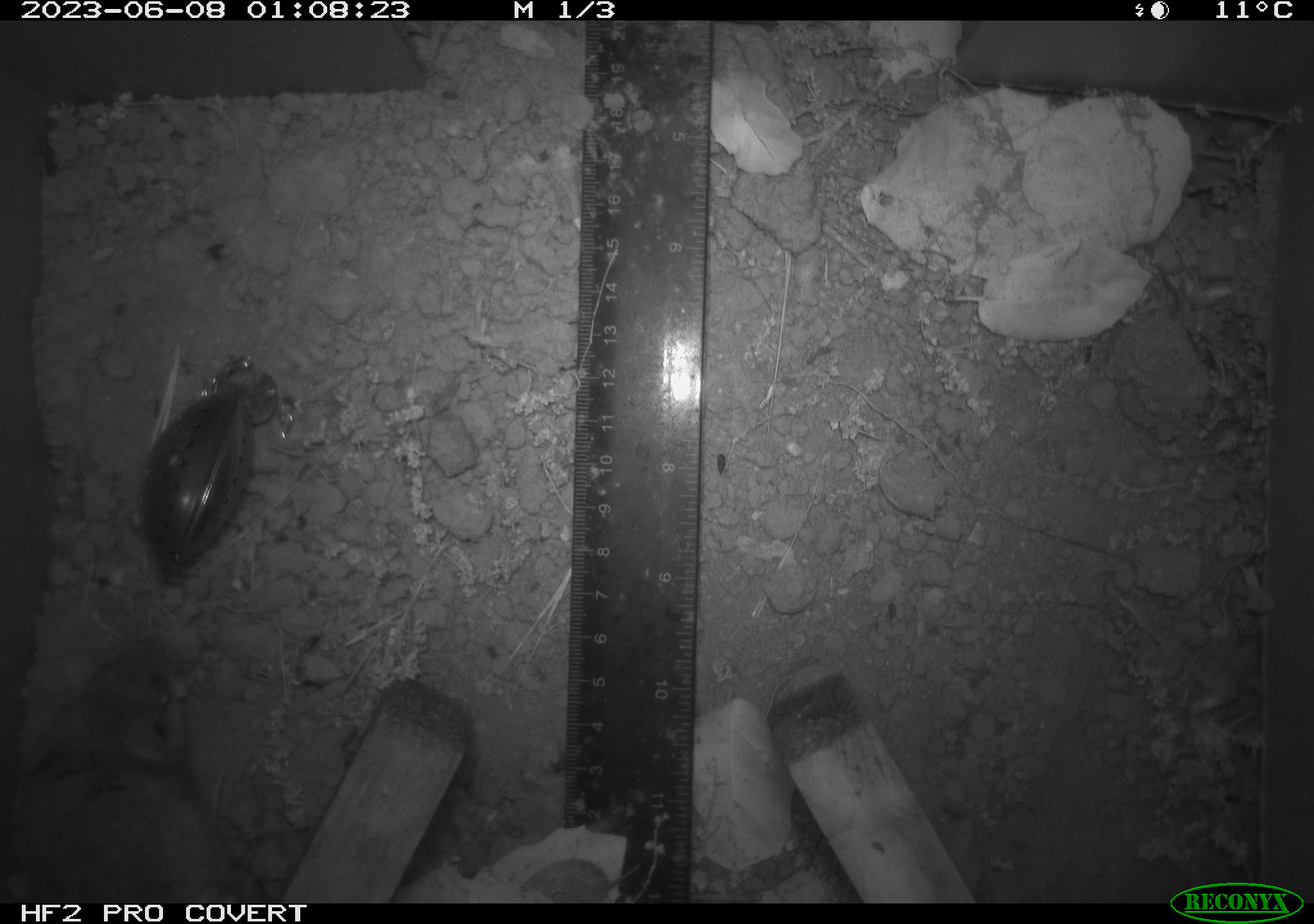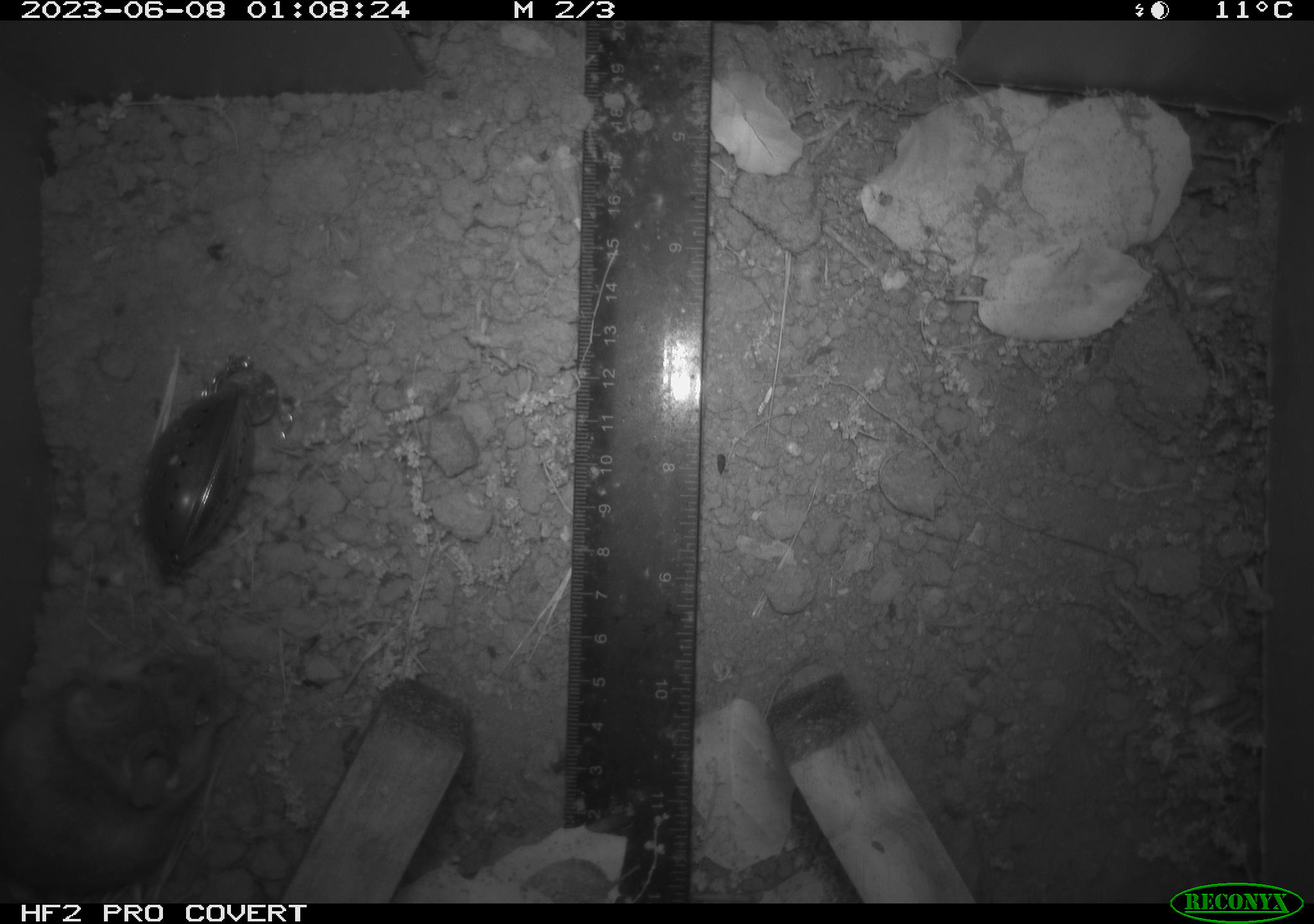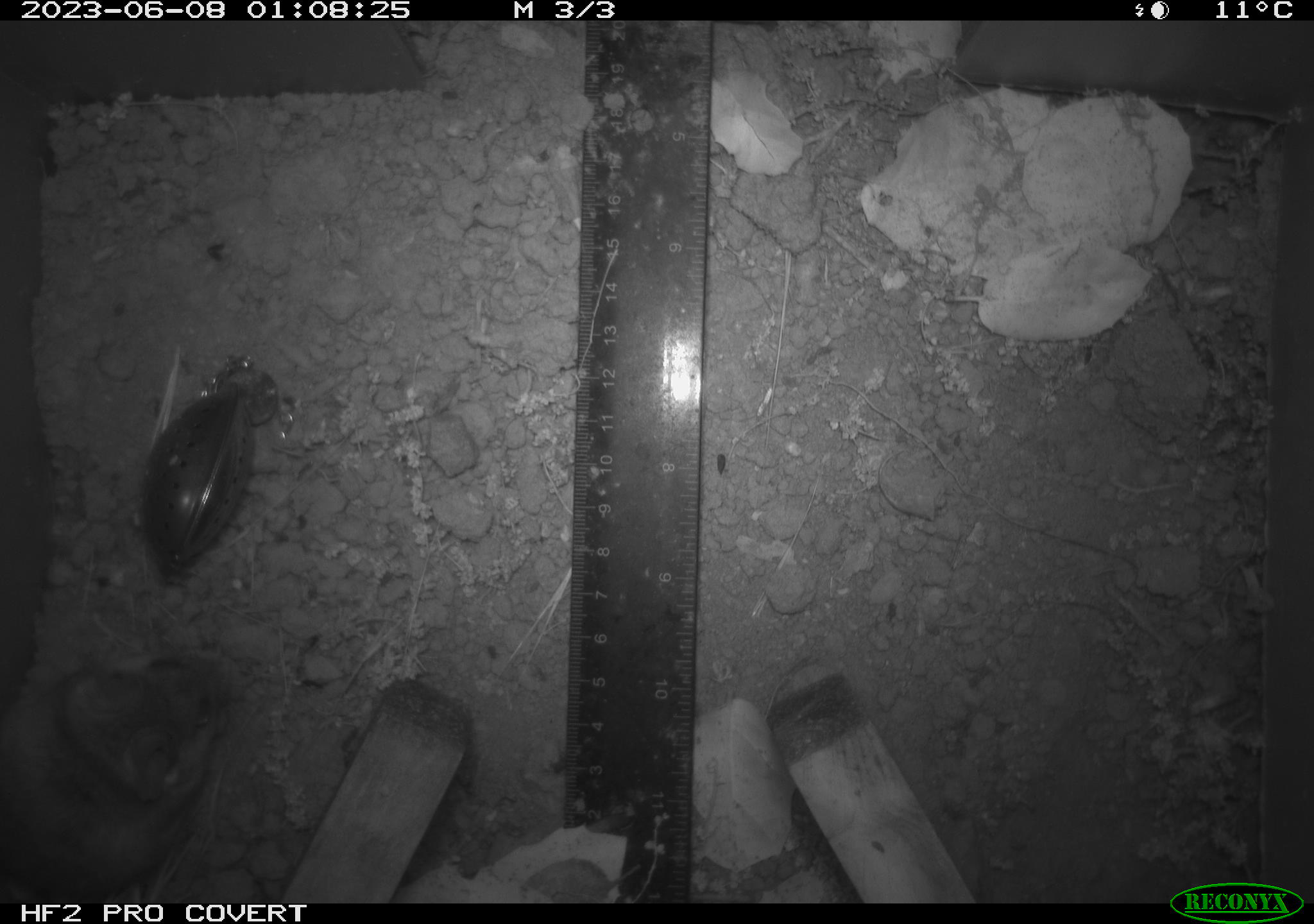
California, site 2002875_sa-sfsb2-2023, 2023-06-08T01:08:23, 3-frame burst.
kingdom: Animalia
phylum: Chordata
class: Mammalia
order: Rodentia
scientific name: Rodentia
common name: mouse species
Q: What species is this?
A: Mouse species (Rodentia).